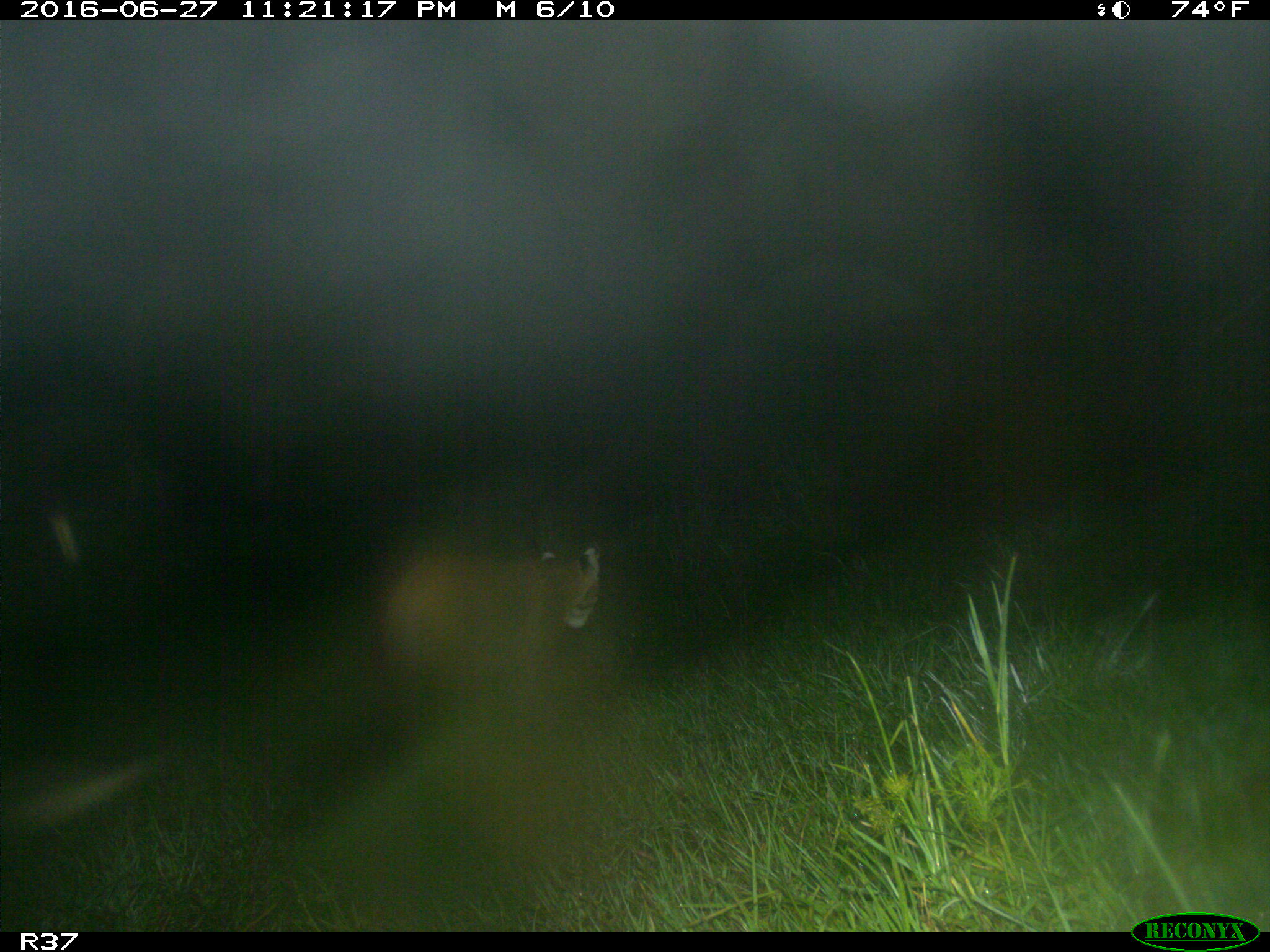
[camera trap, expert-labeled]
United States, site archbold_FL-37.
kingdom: Animalia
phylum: Chordata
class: Mammalia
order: Carnivora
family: Felidae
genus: Lynx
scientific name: Lynx rufus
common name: bobcat